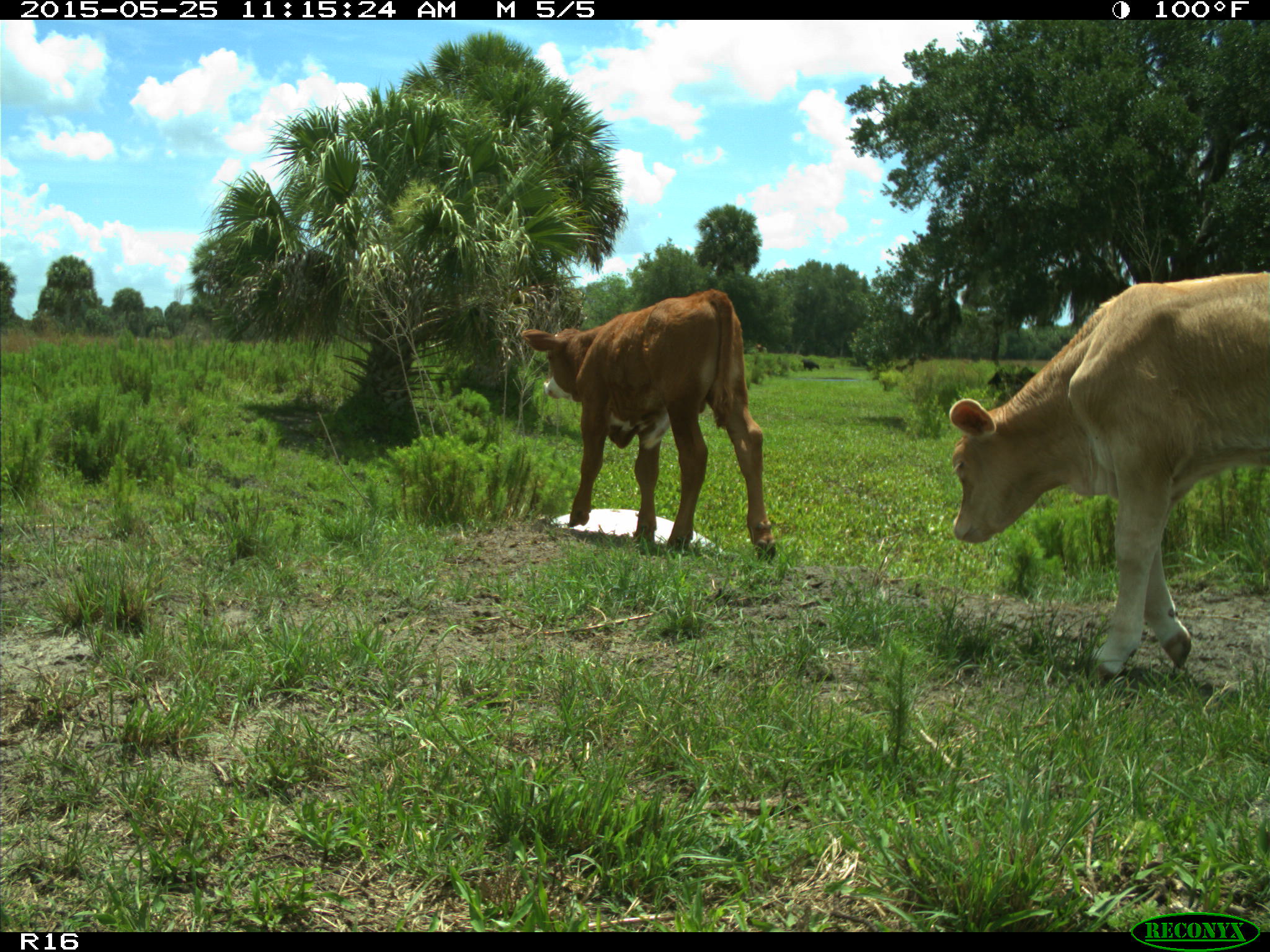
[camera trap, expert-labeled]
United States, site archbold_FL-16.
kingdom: Animalia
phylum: Chordata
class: Mammalia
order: Artiodactyla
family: Bovidae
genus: Bos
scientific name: Bos taurus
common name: domestic cow